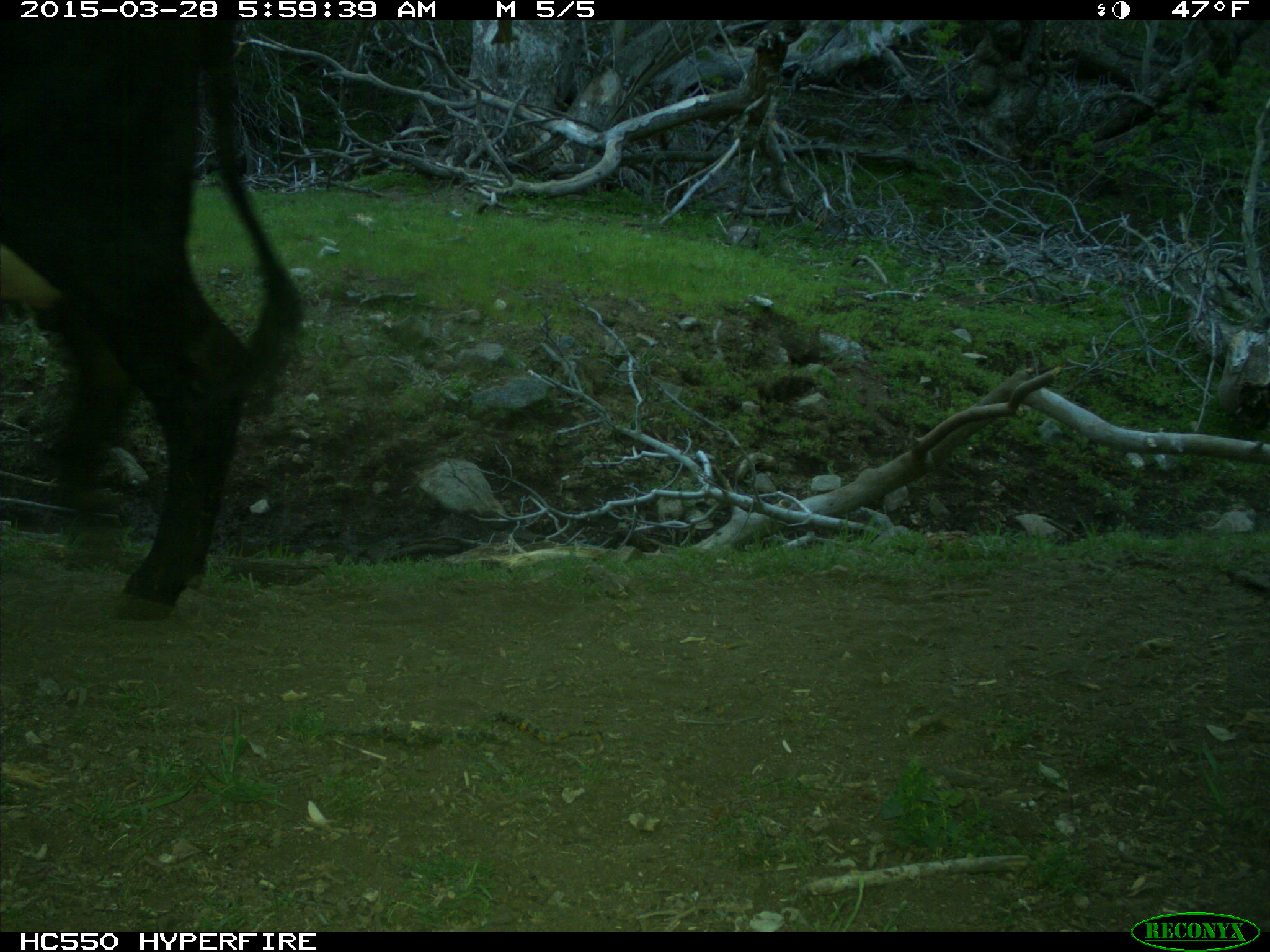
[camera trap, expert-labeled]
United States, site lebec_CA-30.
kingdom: Animalia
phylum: Chordata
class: Mammalia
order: Artiodactyla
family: Bovidae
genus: Bos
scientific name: Bos taurus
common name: domestic cow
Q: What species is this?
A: Bos taurus (domestic cow).